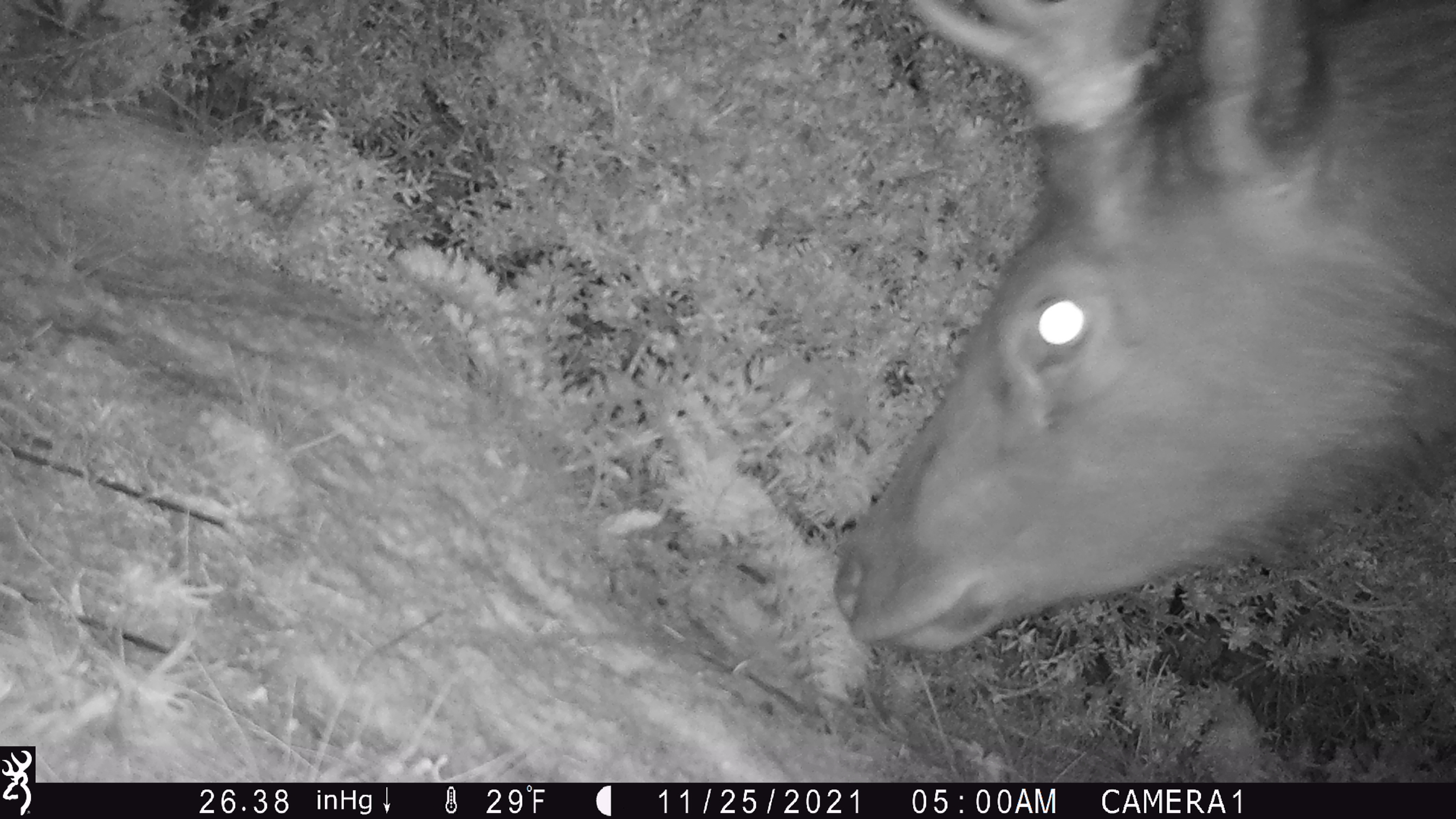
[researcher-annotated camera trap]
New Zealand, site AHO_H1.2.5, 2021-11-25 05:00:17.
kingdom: Animalia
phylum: Chordata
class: Mammalia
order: Artiodactyla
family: Cervidae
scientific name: Cervidae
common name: deer